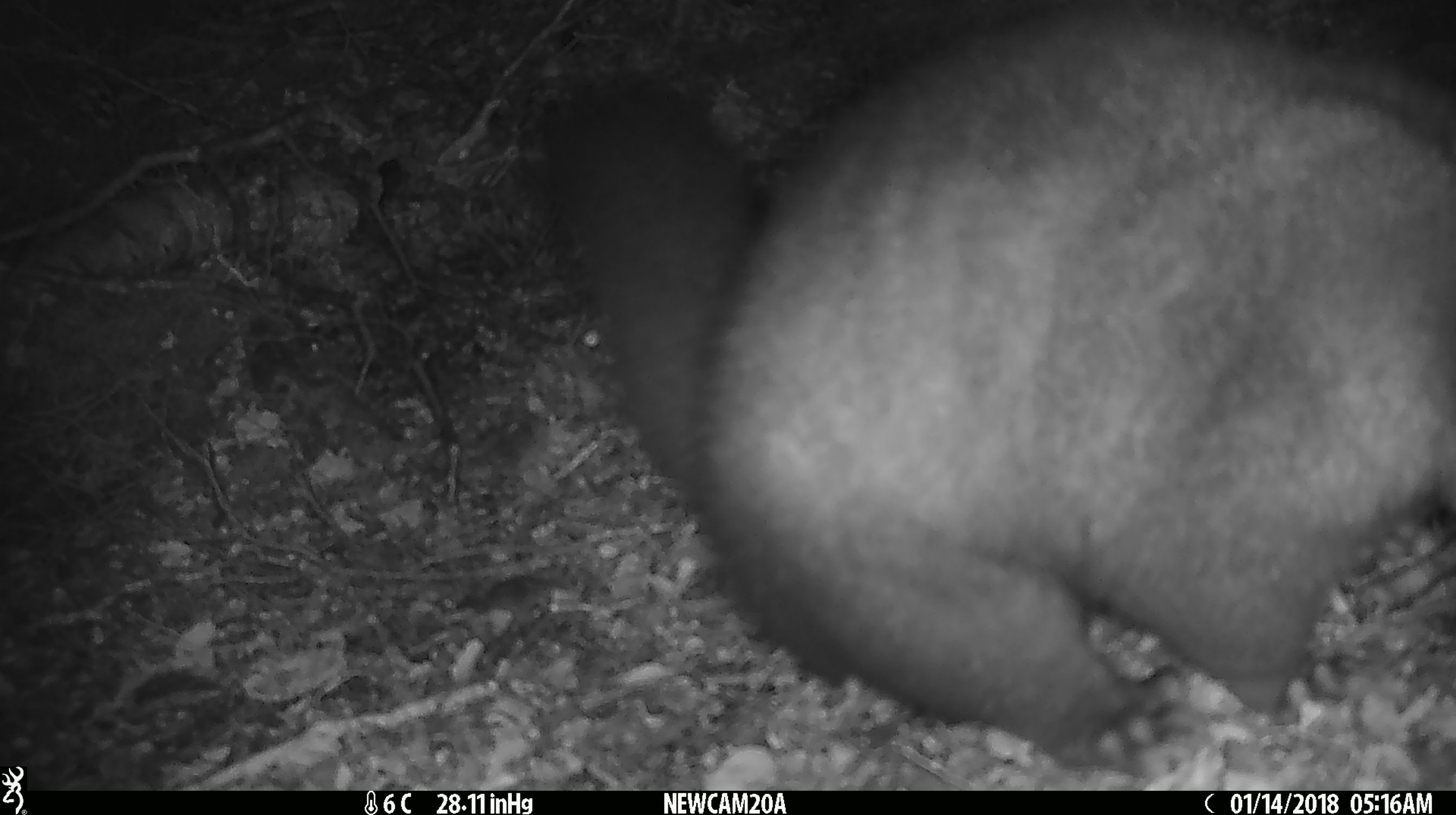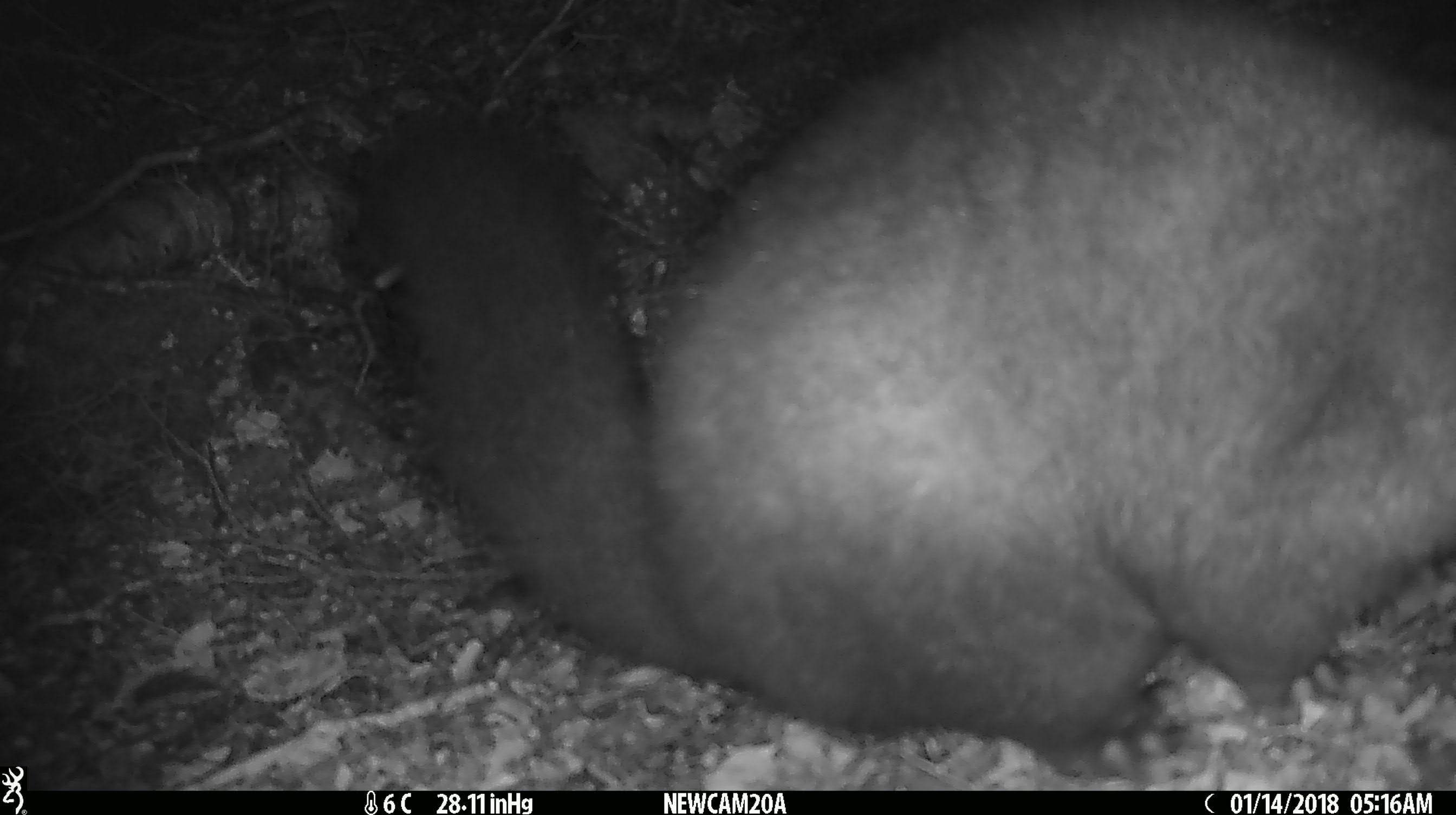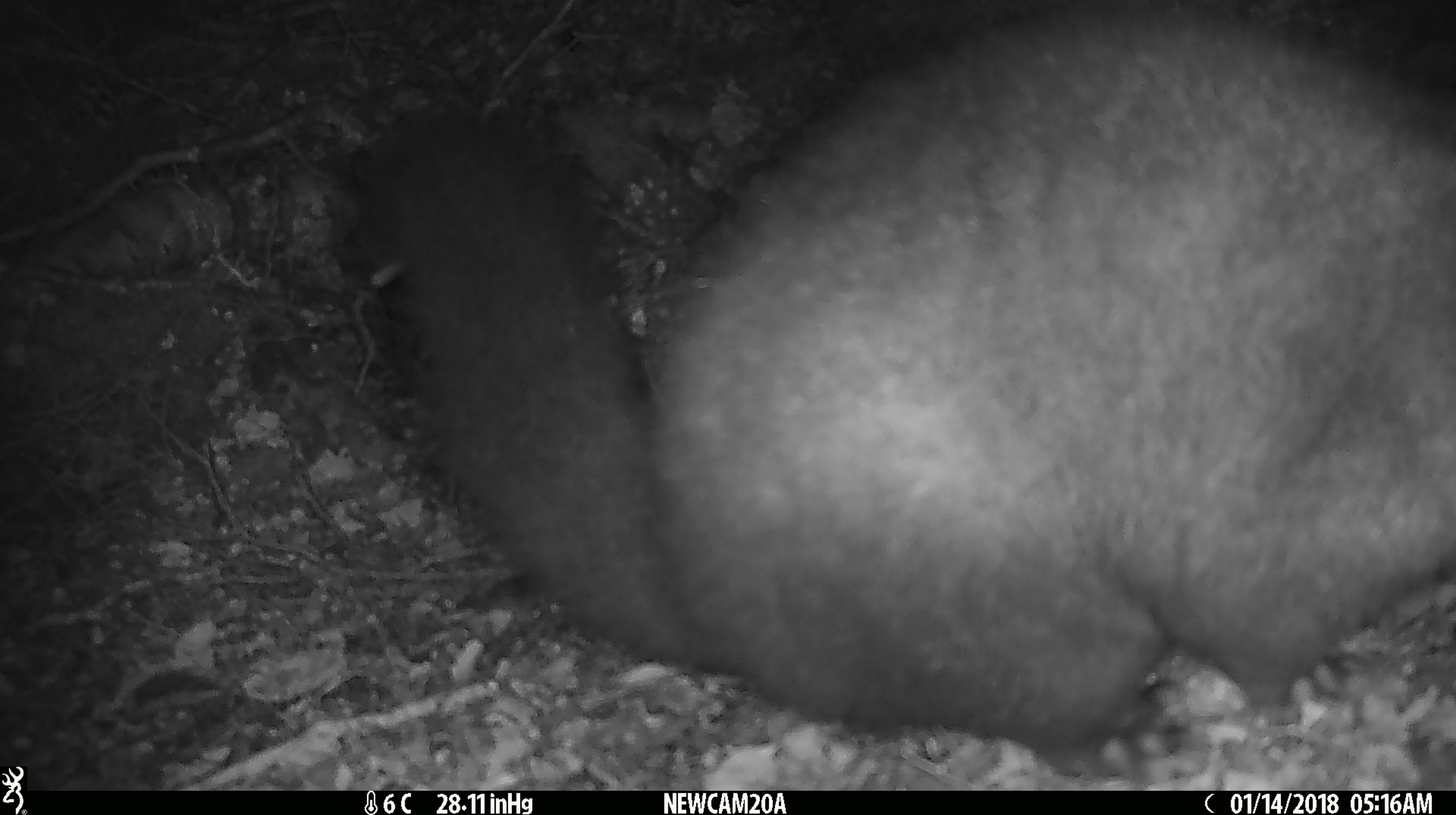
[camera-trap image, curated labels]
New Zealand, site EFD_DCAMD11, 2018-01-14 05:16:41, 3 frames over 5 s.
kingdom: Animalia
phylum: Chordata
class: Mammalia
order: Diprotodontia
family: Phalangeridae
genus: Trichosurus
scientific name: Trichosurus vulpecula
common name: common brushtail possum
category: possum